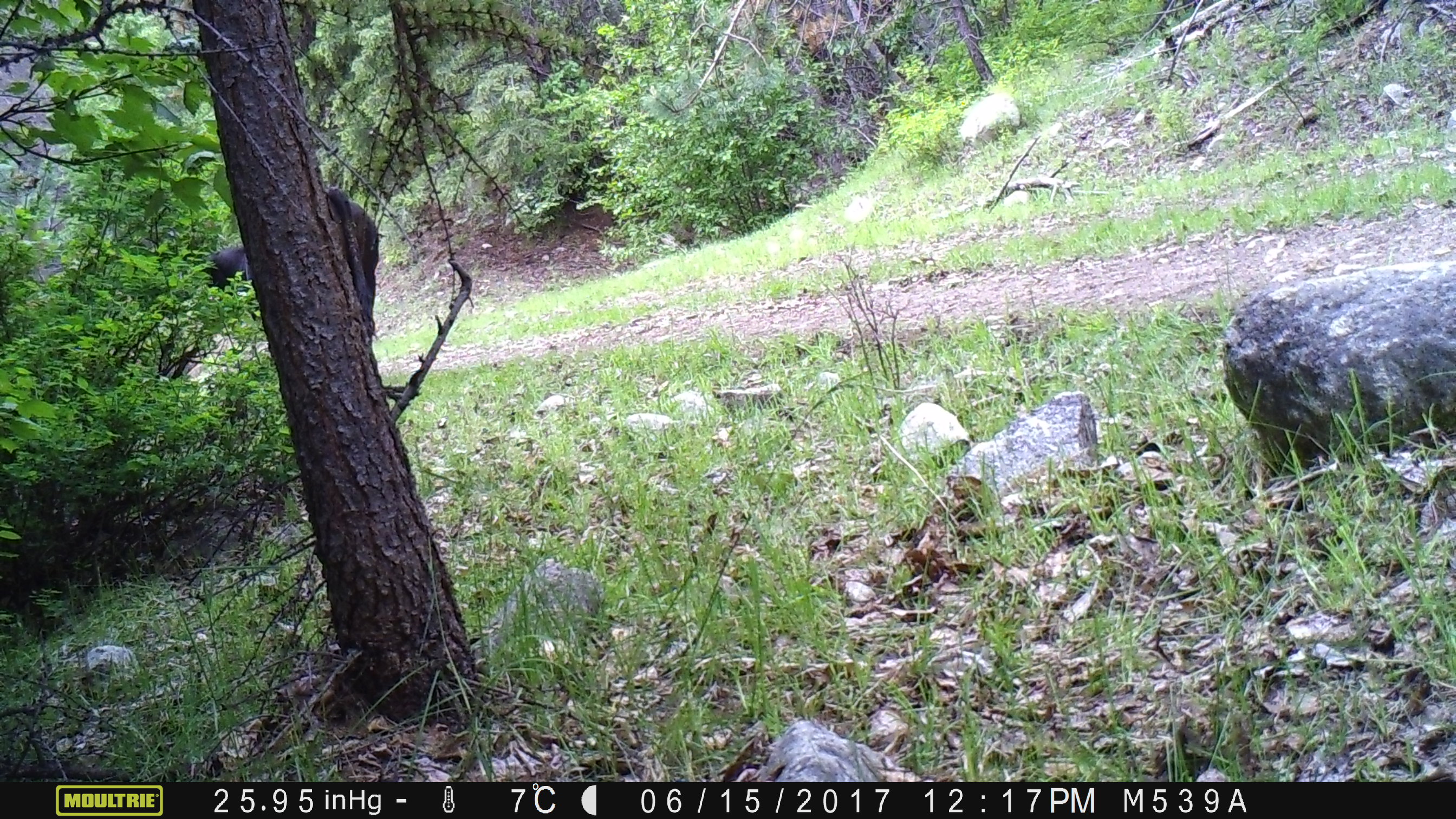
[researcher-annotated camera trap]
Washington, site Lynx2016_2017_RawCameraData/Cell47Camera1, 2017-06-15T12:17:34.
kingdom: Animalia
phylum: Chordata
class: Mammalia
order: Artiodactyla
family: Bovidae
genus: Bos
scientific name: Bos taurus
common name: domestic cattle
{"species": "domestic cattle (Bos taurus)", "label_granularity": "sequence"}